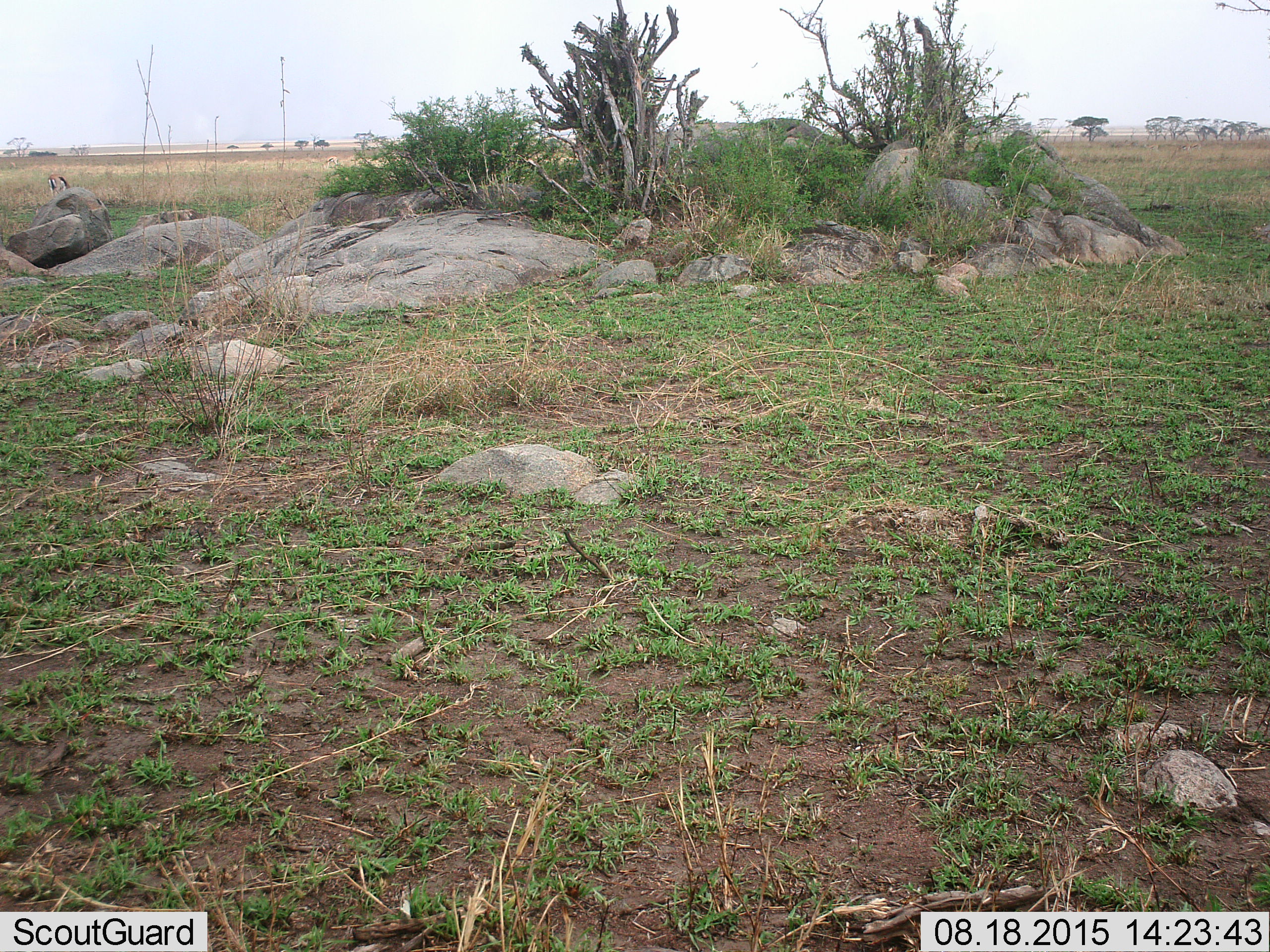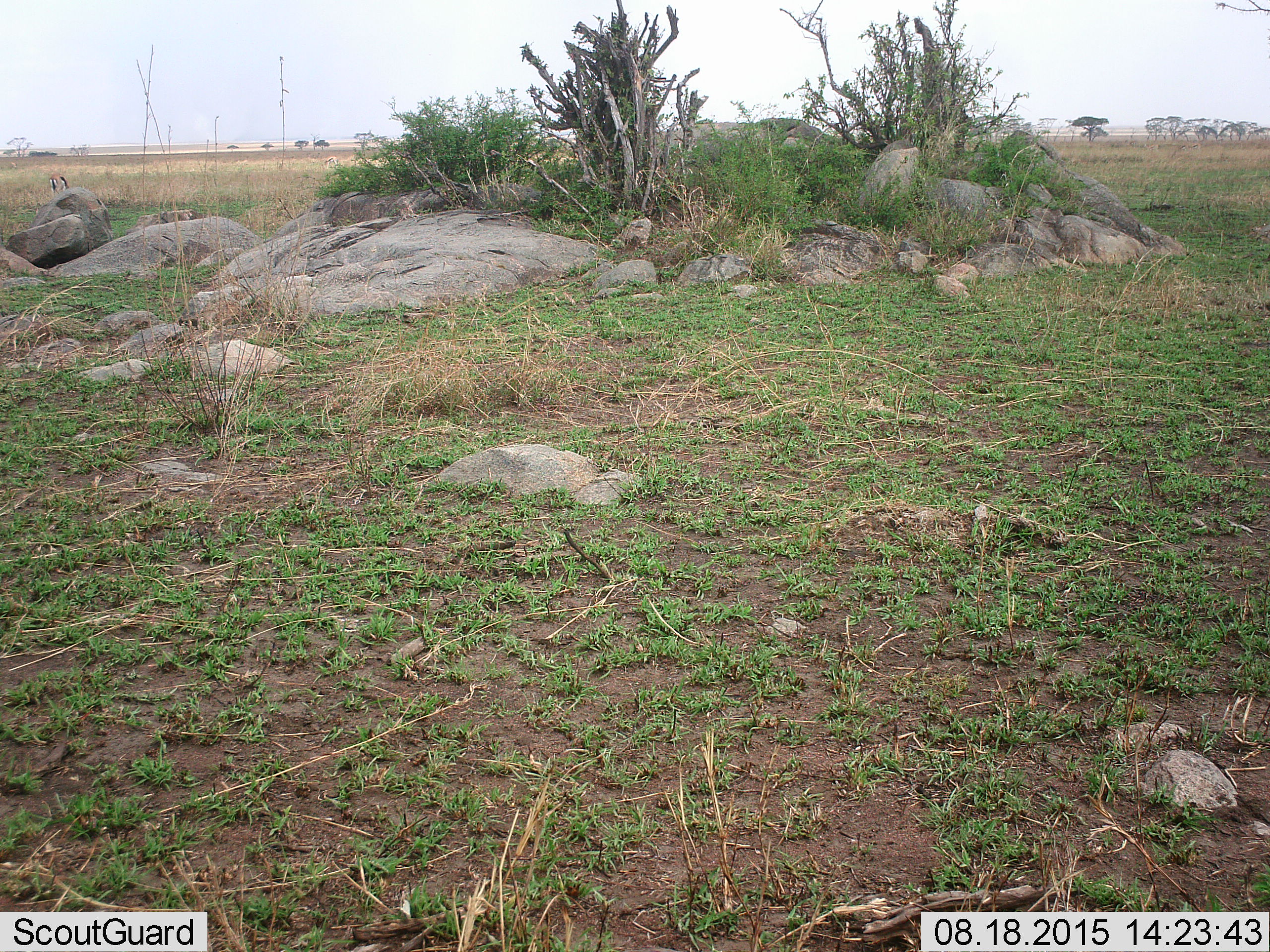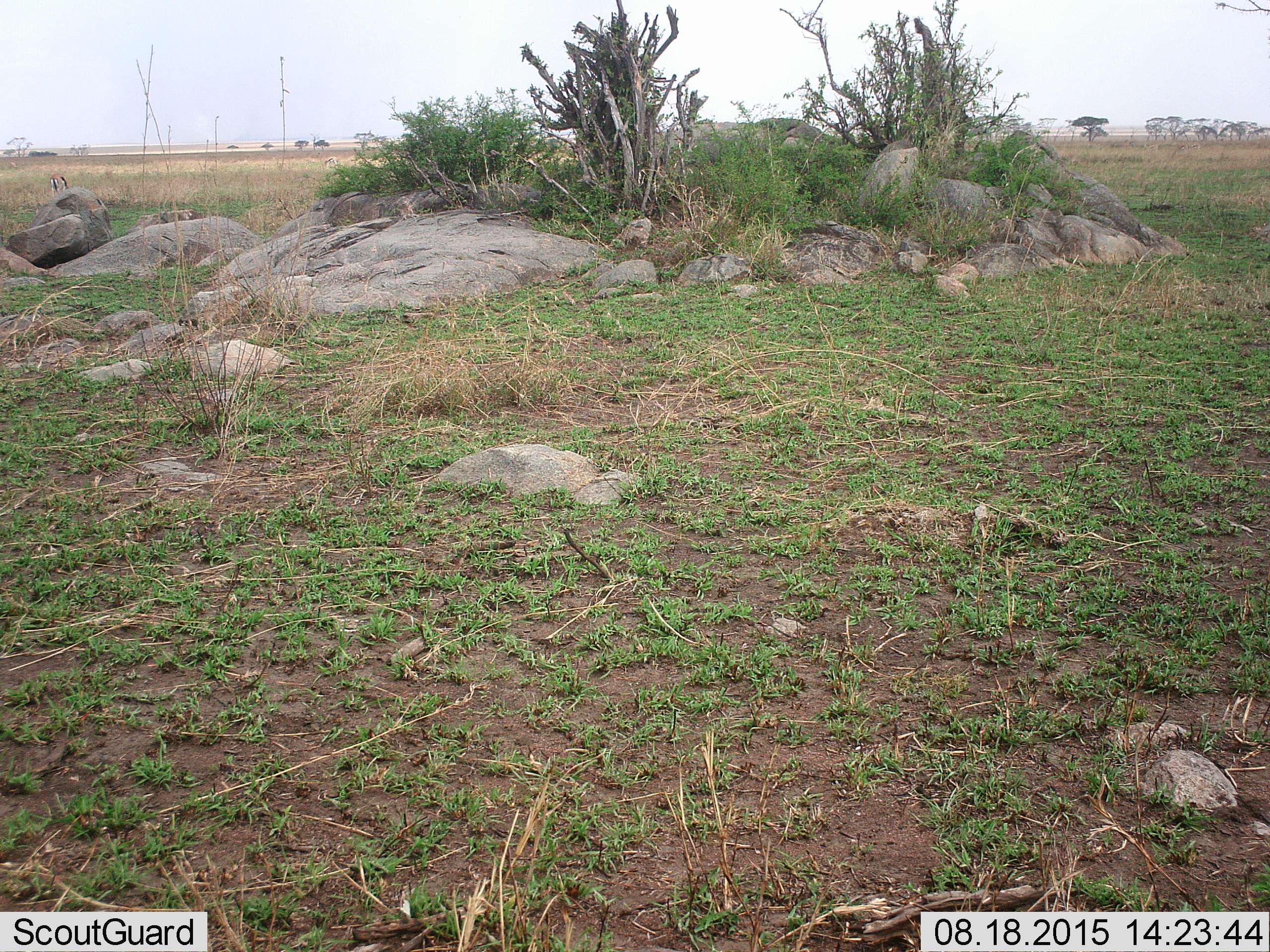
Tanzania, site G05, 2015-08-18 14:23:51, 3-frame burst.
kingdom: Animalia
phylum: Chordata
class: Mammalia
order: Artiodactyla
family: Bovidae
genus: Eudorcas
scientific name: Eudorcas thomsonii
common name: thomson's gazelle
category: gazellethomsons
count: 2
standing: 30%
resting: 10%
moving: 10%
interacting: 0%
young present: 0%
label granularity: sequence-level